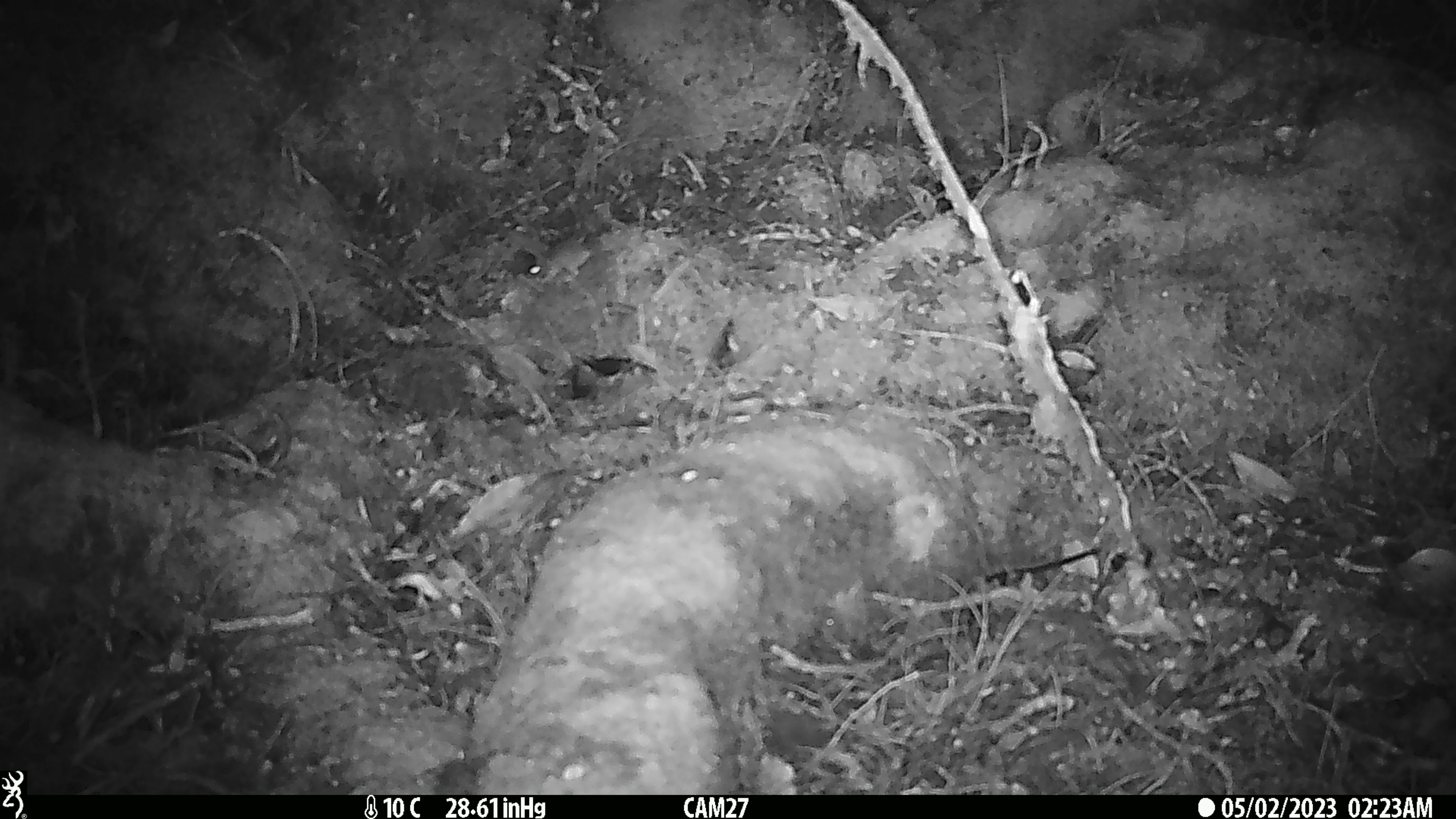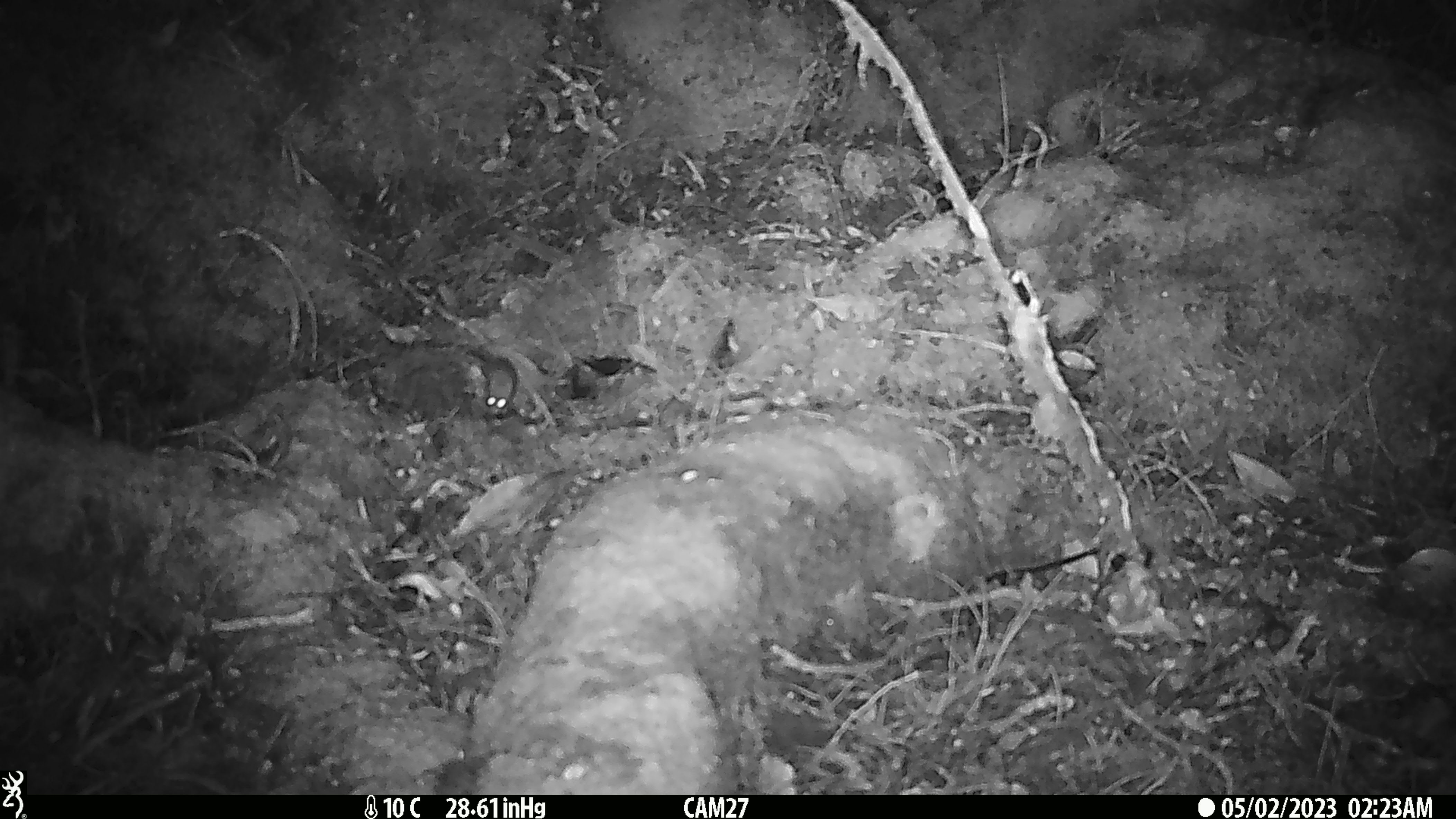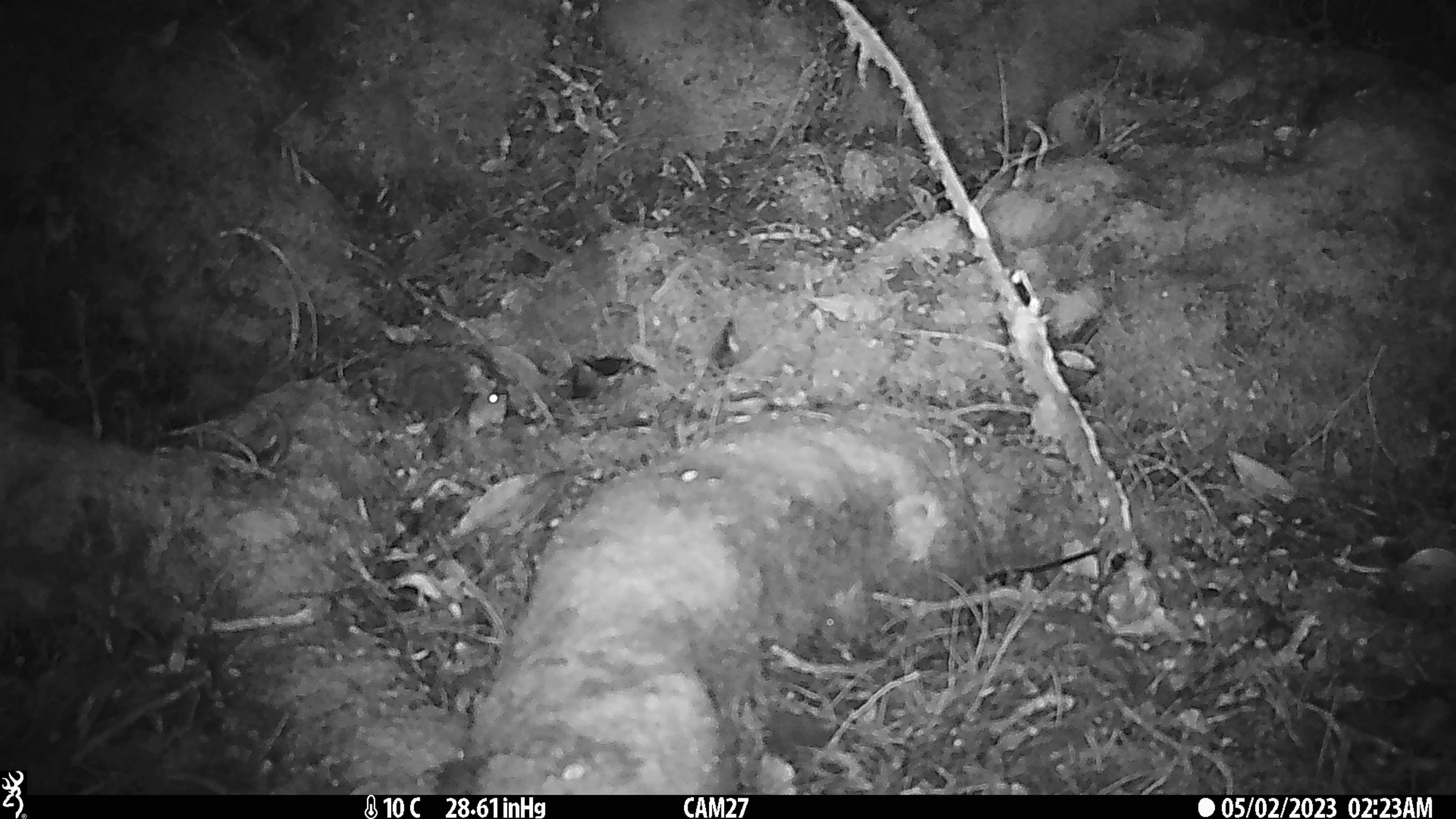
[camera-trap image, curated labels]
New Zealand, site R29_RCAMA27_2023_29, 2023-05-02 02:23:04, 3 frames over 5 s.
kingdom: Animalia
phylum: Chordata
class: Mammalia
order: Rodentia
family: Muridae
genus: Mus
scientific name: Mus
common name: mouse